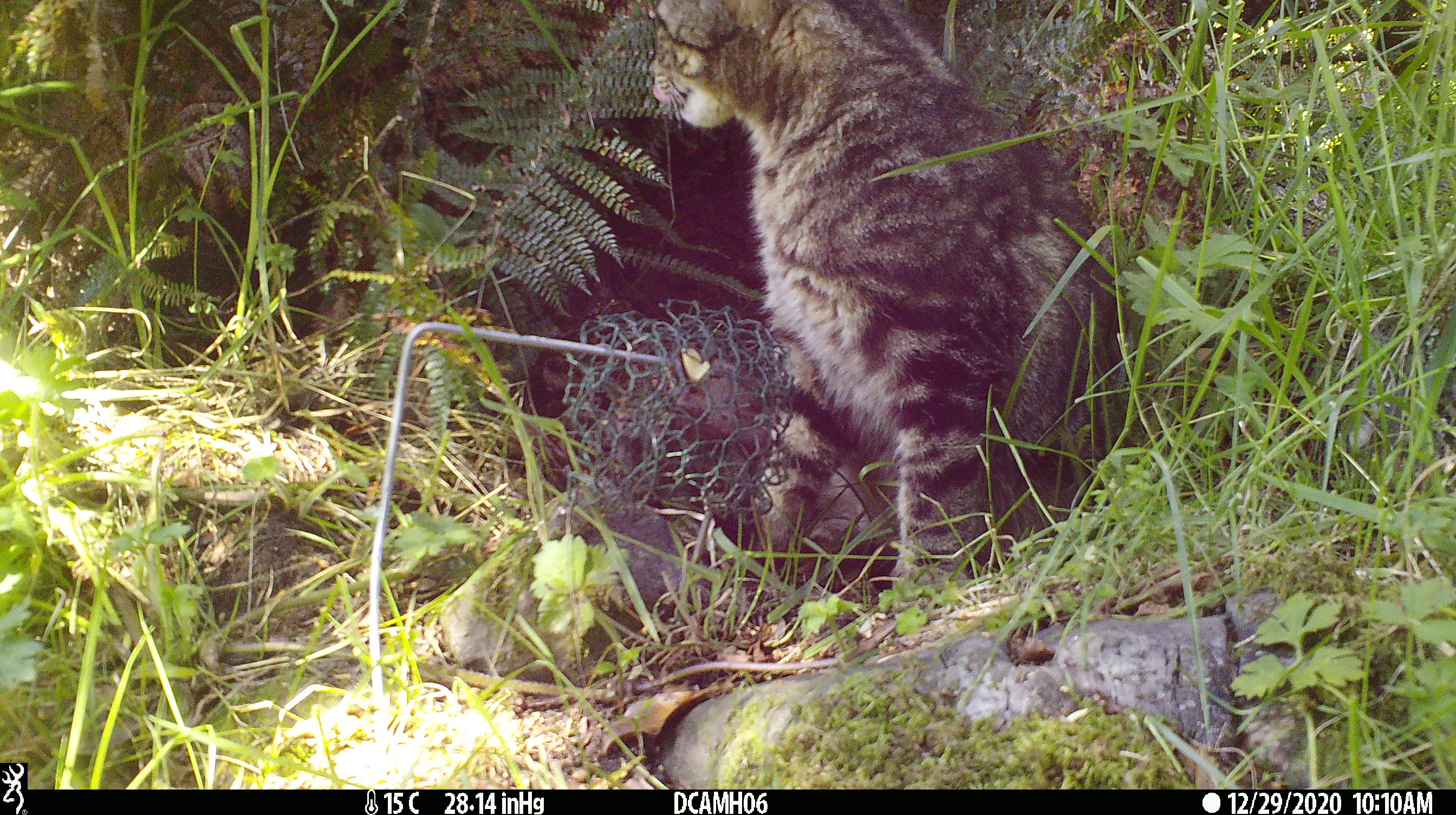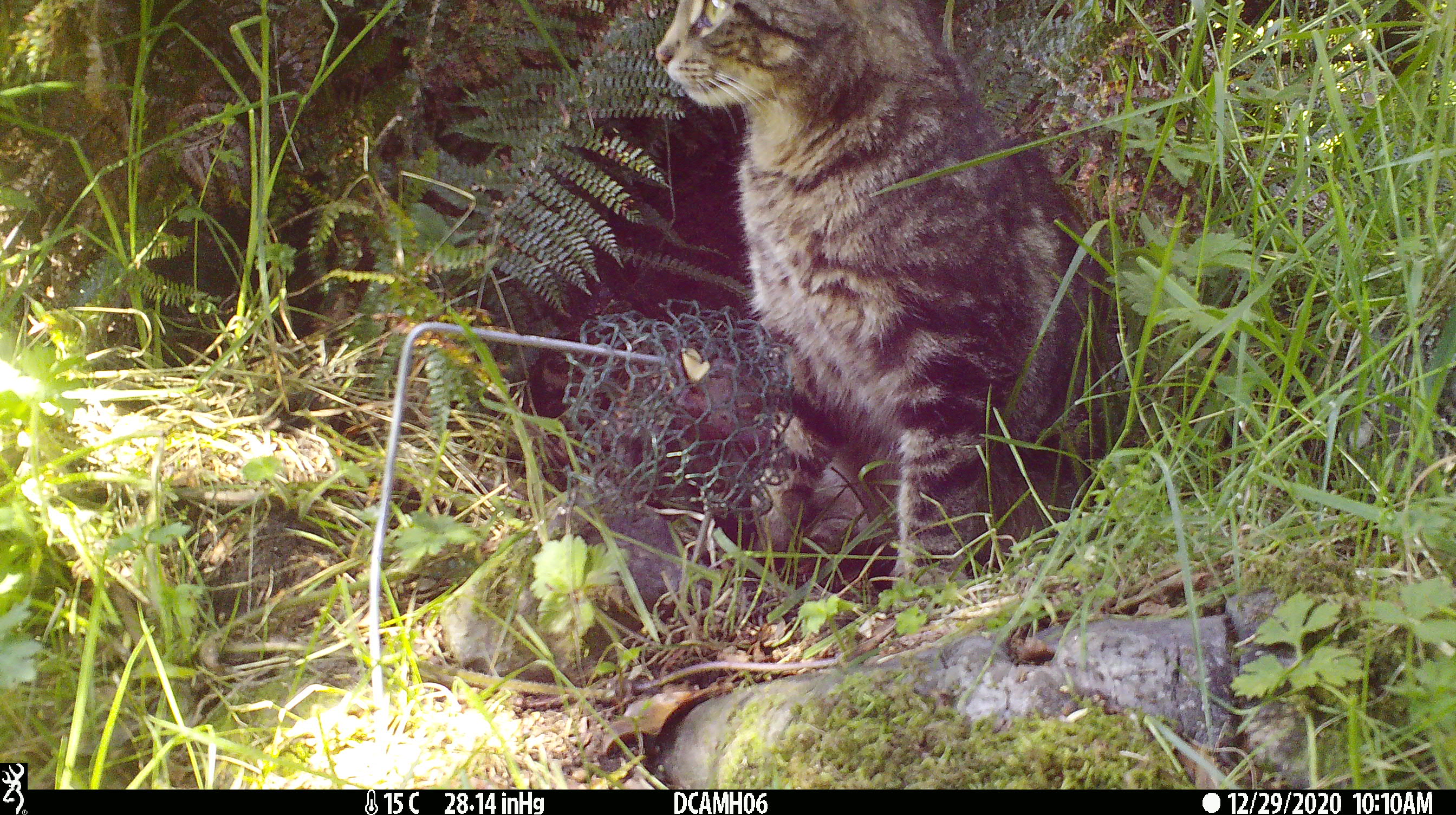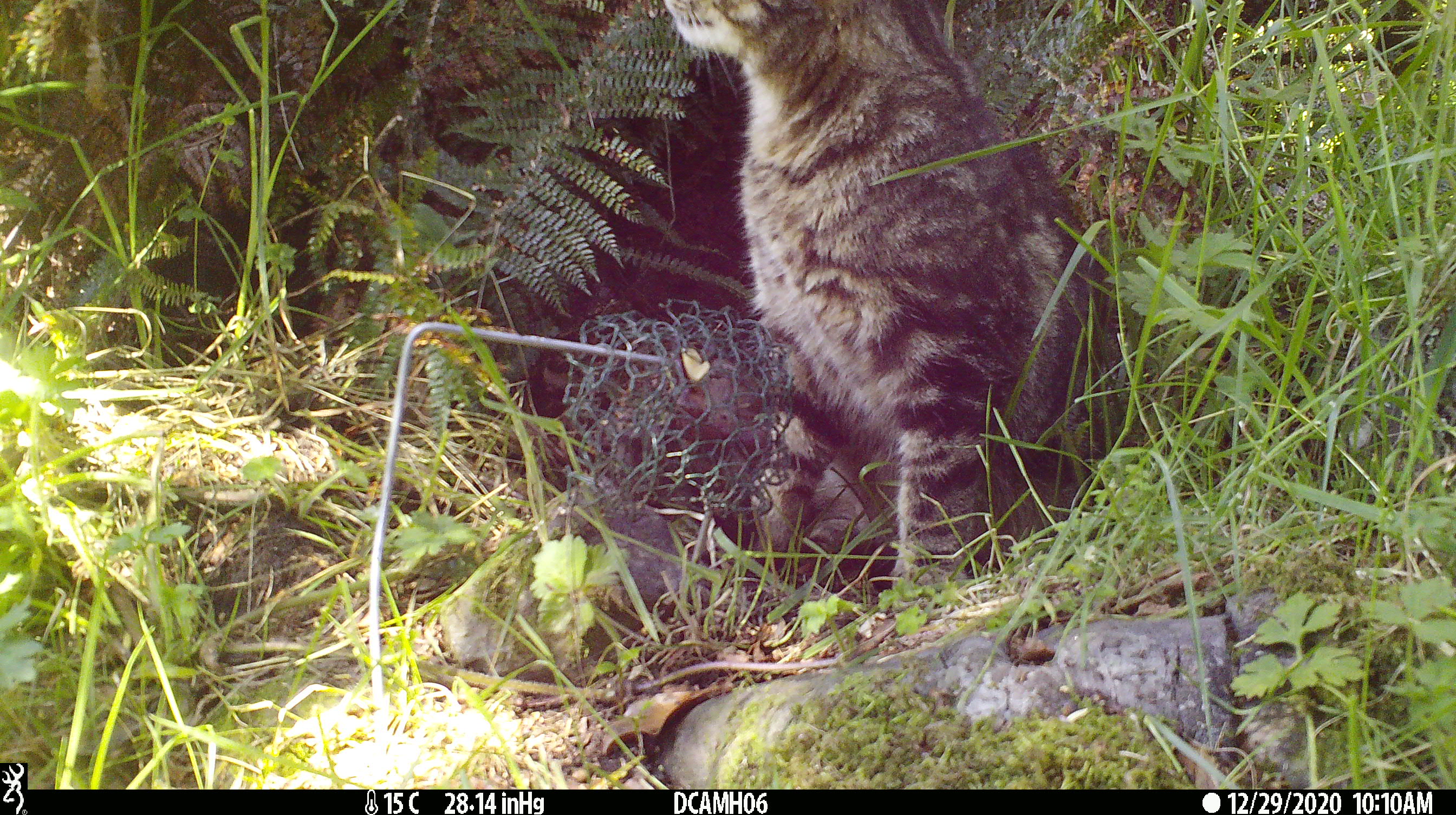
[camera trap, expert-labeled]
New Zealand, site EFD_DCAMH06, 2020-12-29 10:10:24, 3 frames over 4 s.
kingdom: Animalia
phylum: Chordata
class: Mammalia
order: Carnivora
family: Felidae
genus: Felis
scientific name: Felis catus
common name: domestic cat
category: cat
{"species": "cat (domestic cat) (Felis catus)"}